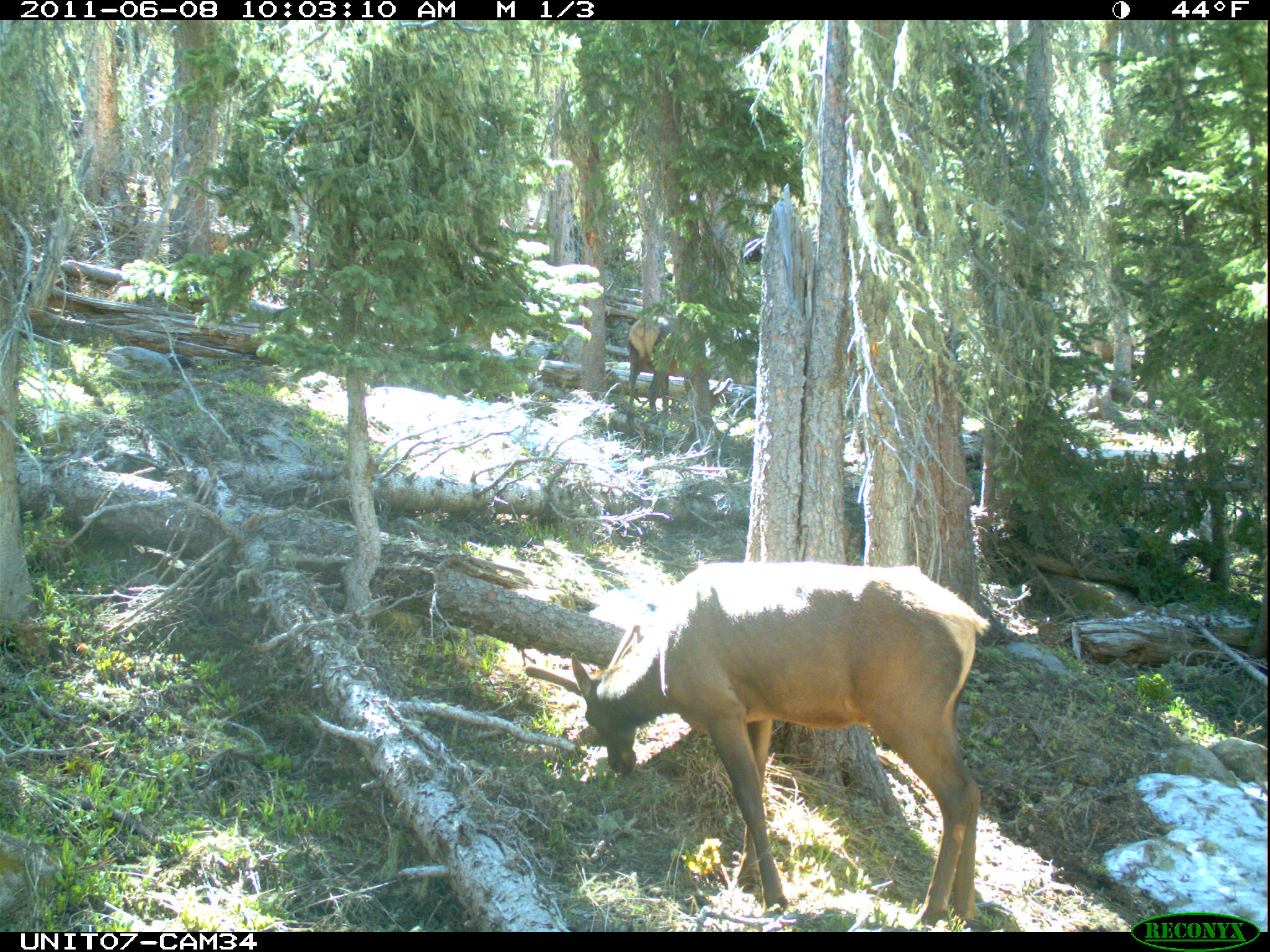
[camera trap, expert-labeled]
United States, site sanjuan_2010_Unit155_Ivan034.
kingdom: Animalia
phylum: Chordata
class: Mammalia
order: Artiodactyla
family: Cervidae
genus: Cervus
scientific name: Cervus elaphus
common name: red deer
Cervus elaphus (red deer).